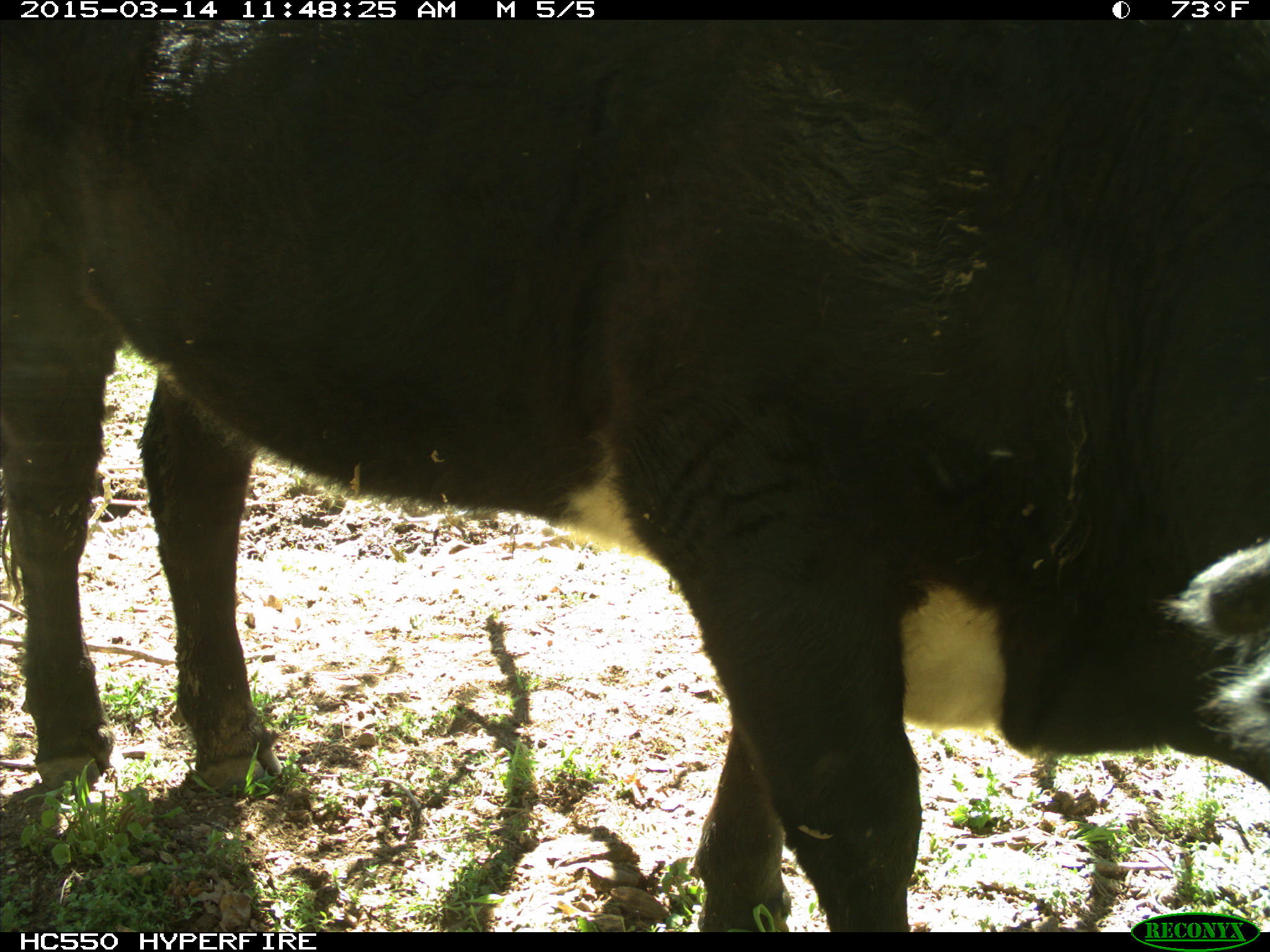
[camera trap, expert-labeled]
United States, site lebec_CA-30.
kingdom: Animalia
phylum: Chordata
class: Mammalia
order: Artiodactyla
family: Bovidae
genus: Bos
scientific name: Bos taurus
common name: domestic cow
Bos taurus (domestic cow).